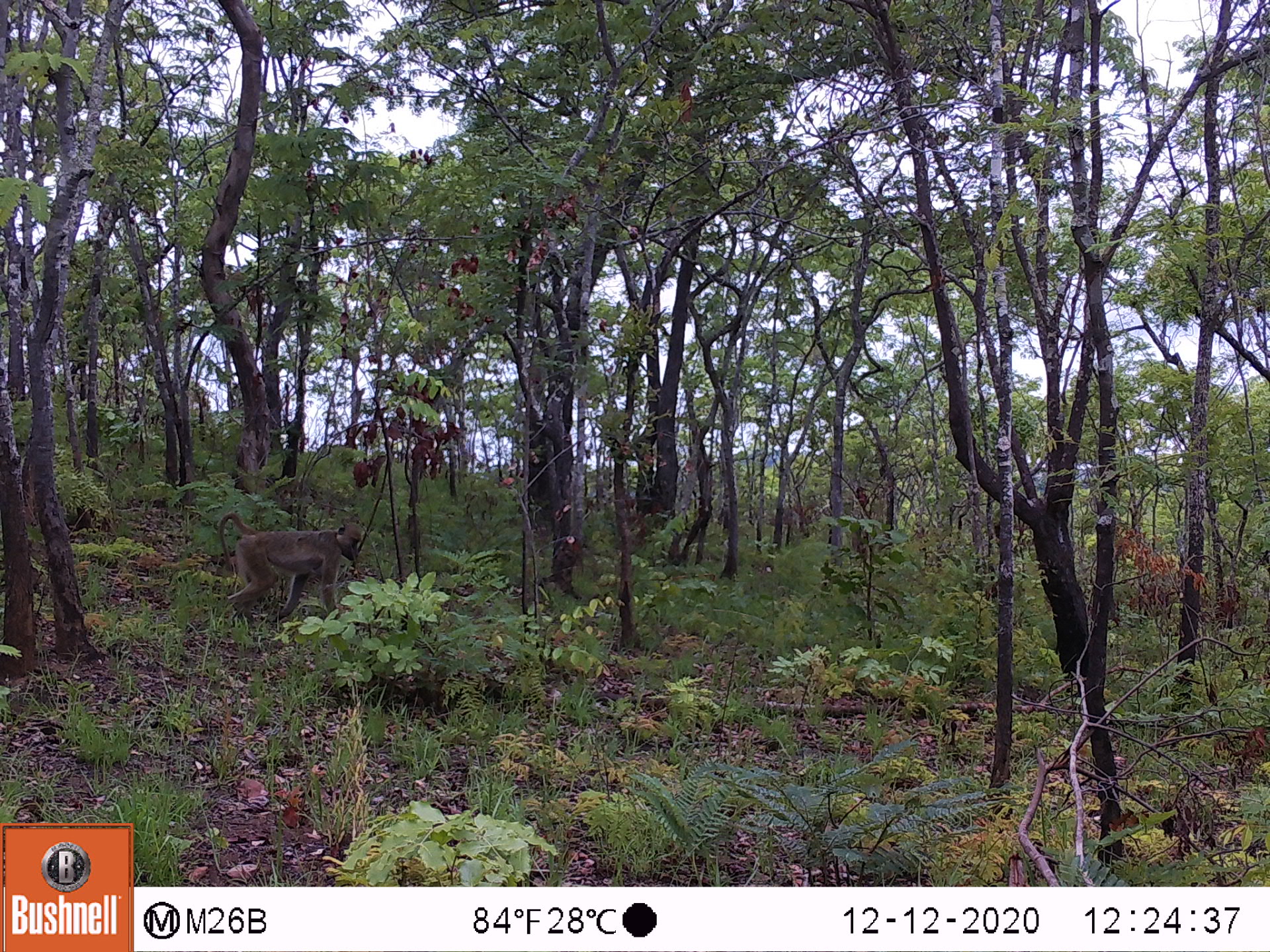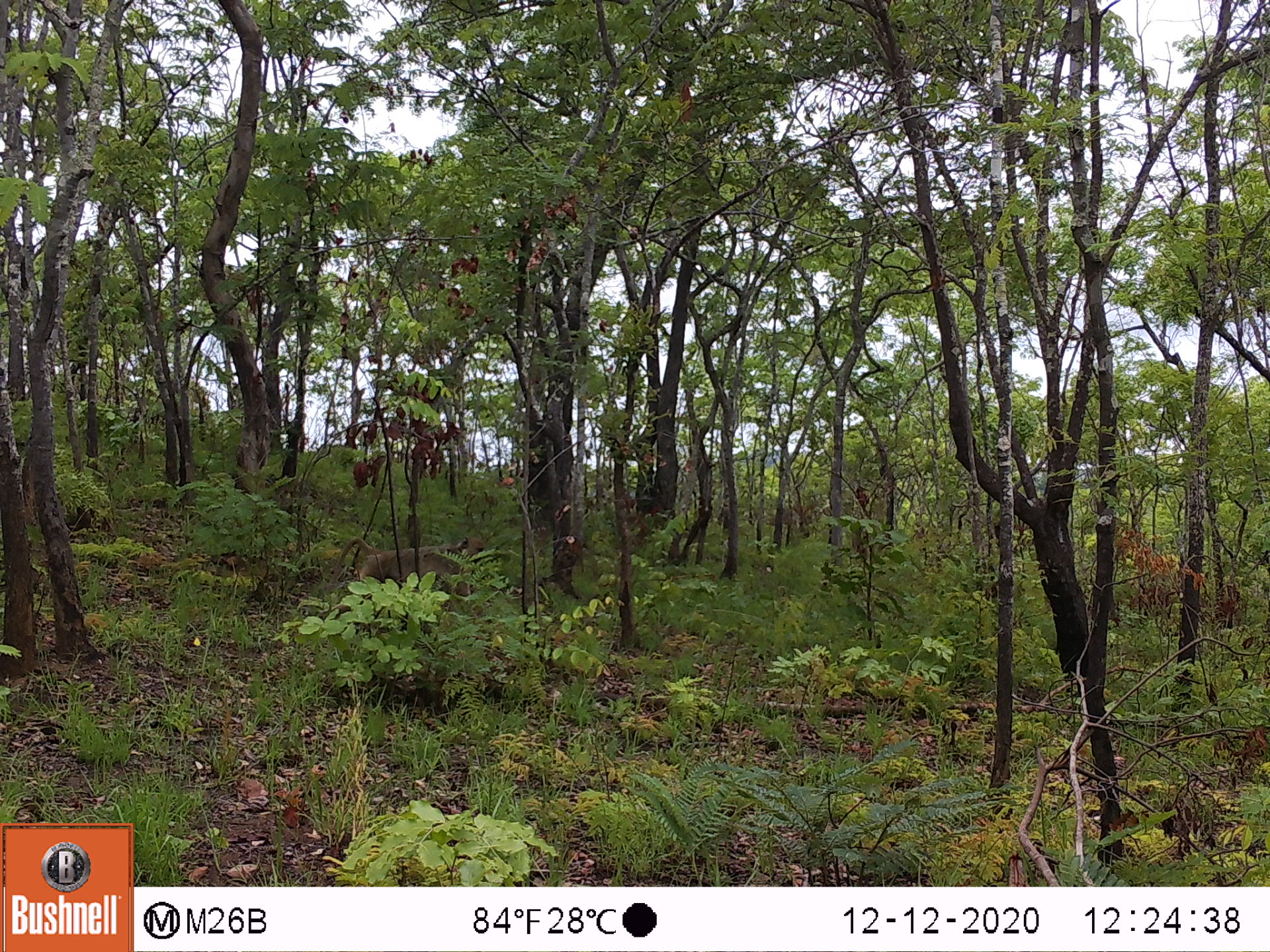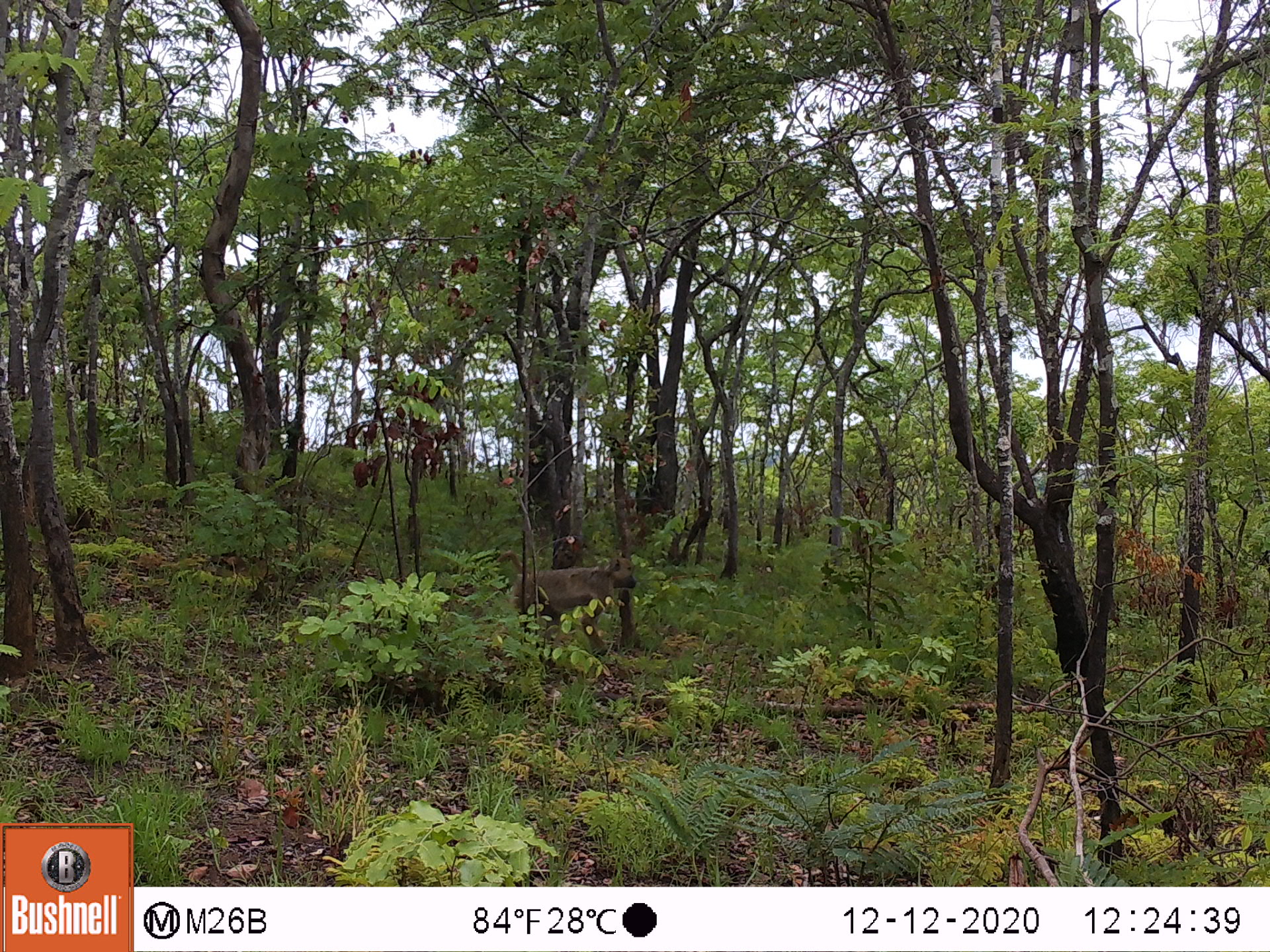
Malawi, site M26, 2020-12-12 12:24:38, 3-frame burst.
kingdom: Animalia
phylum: Chordata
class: Mammalia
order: Primates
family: Cercopithecidae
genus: Papio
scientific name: Papio cynocephalus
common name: yellow baboon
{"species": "yellow baboon (Papio cynocephalus)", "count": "1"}